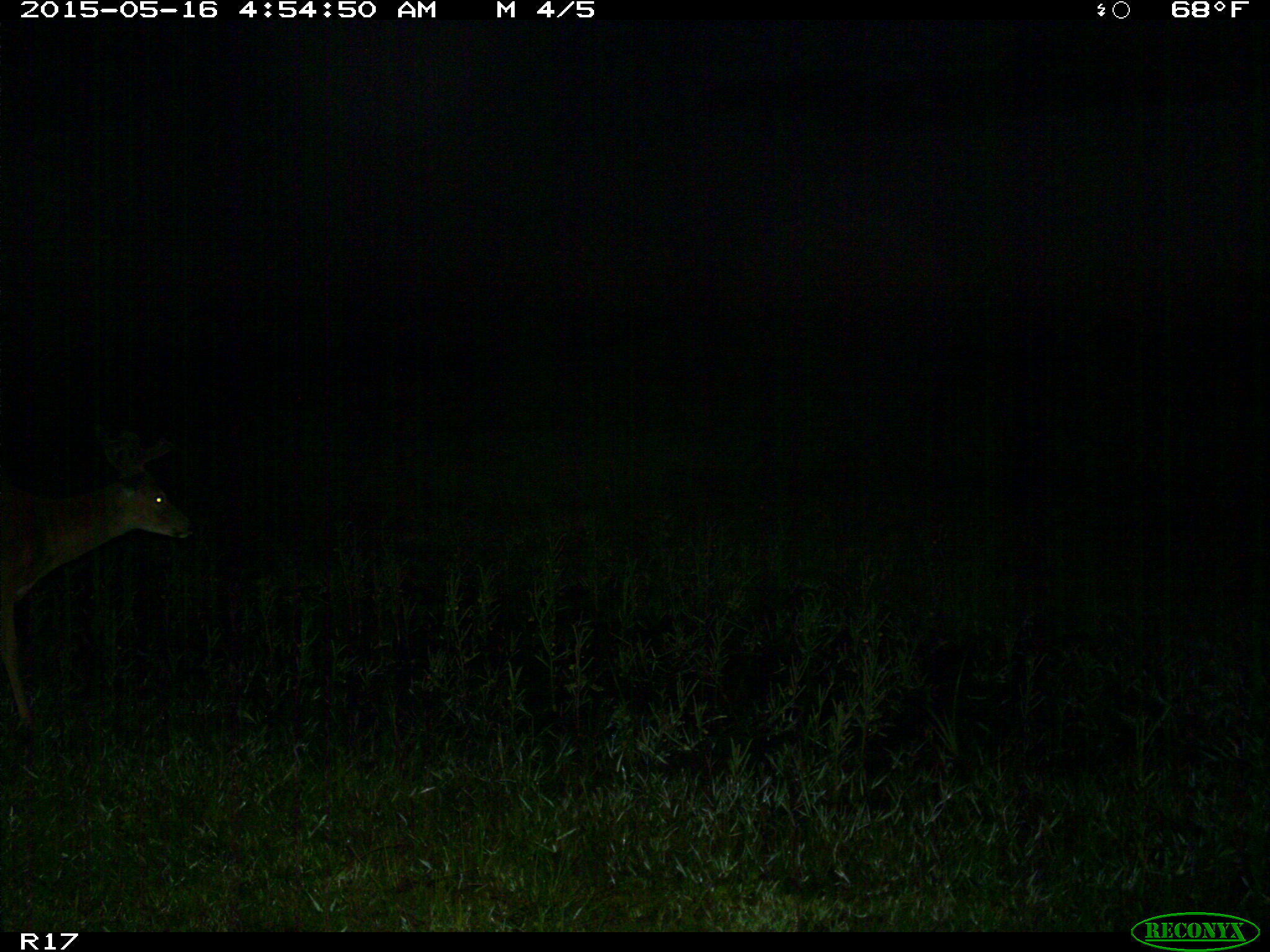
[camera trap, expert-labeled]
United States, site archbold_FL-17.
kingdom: Animalia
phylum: Chordata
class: Mammalia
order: Artiodactyla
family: Cervidae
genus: Odocoileus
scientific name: Odocoileus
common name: deer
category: unidentified deer